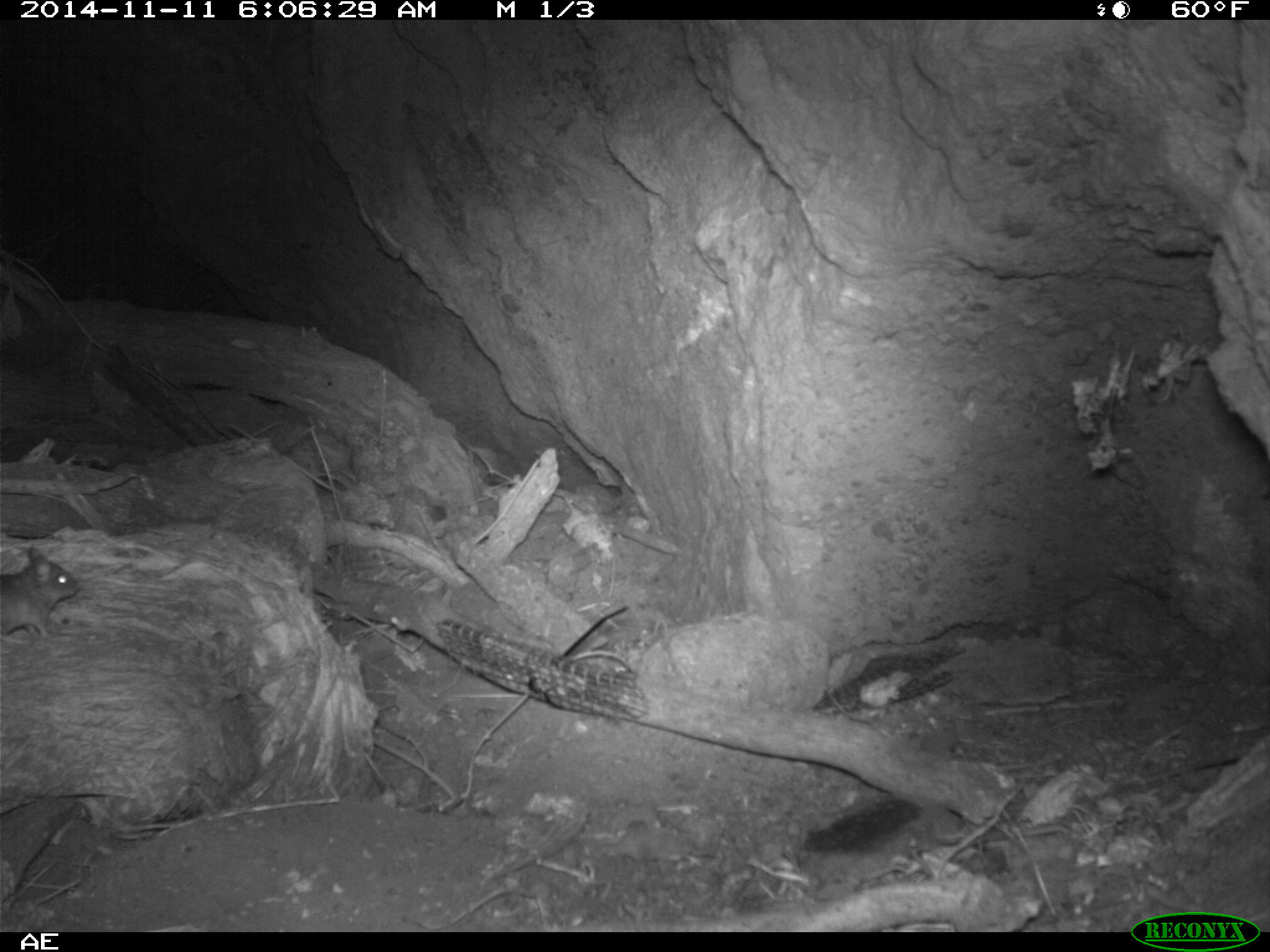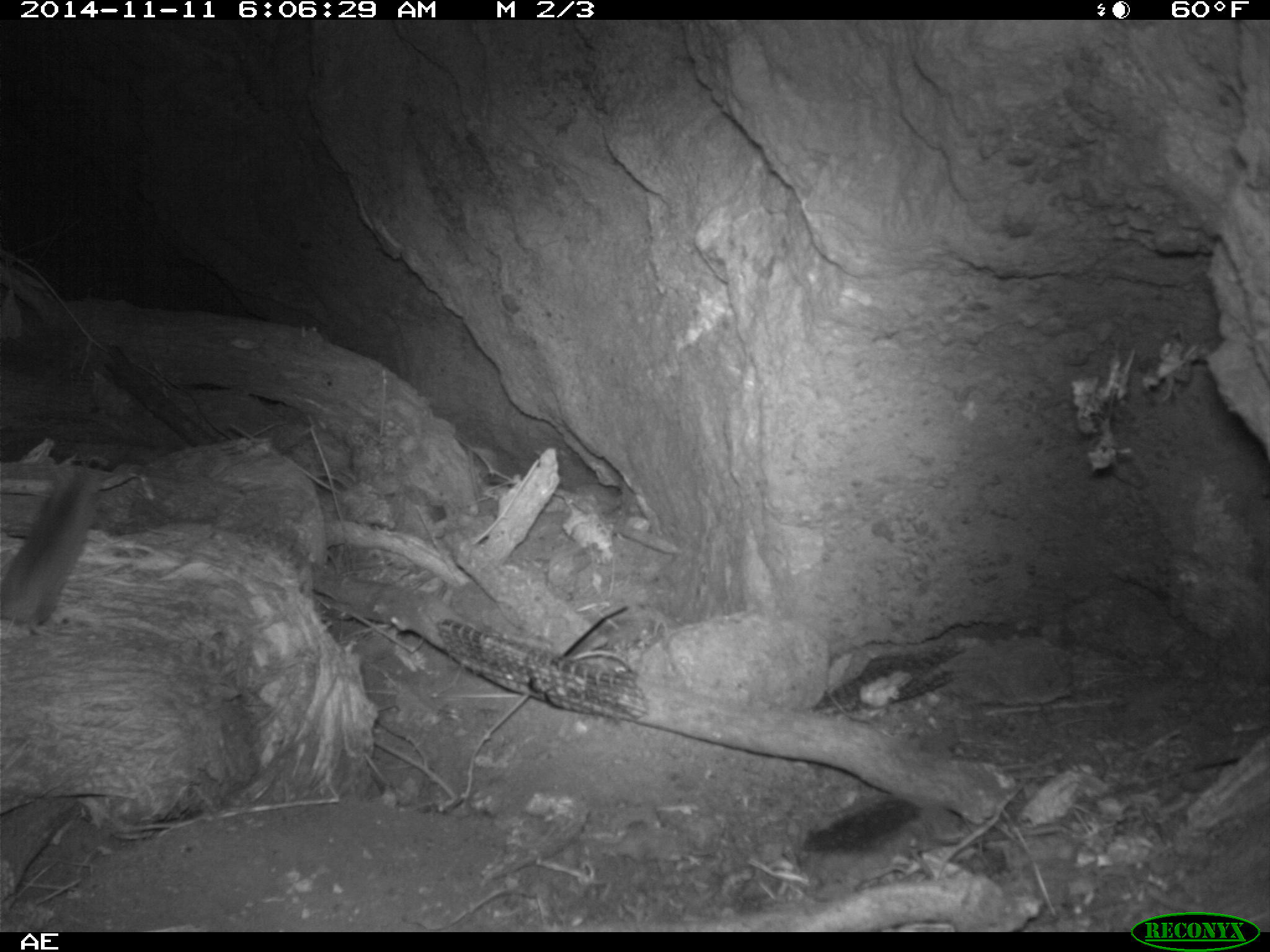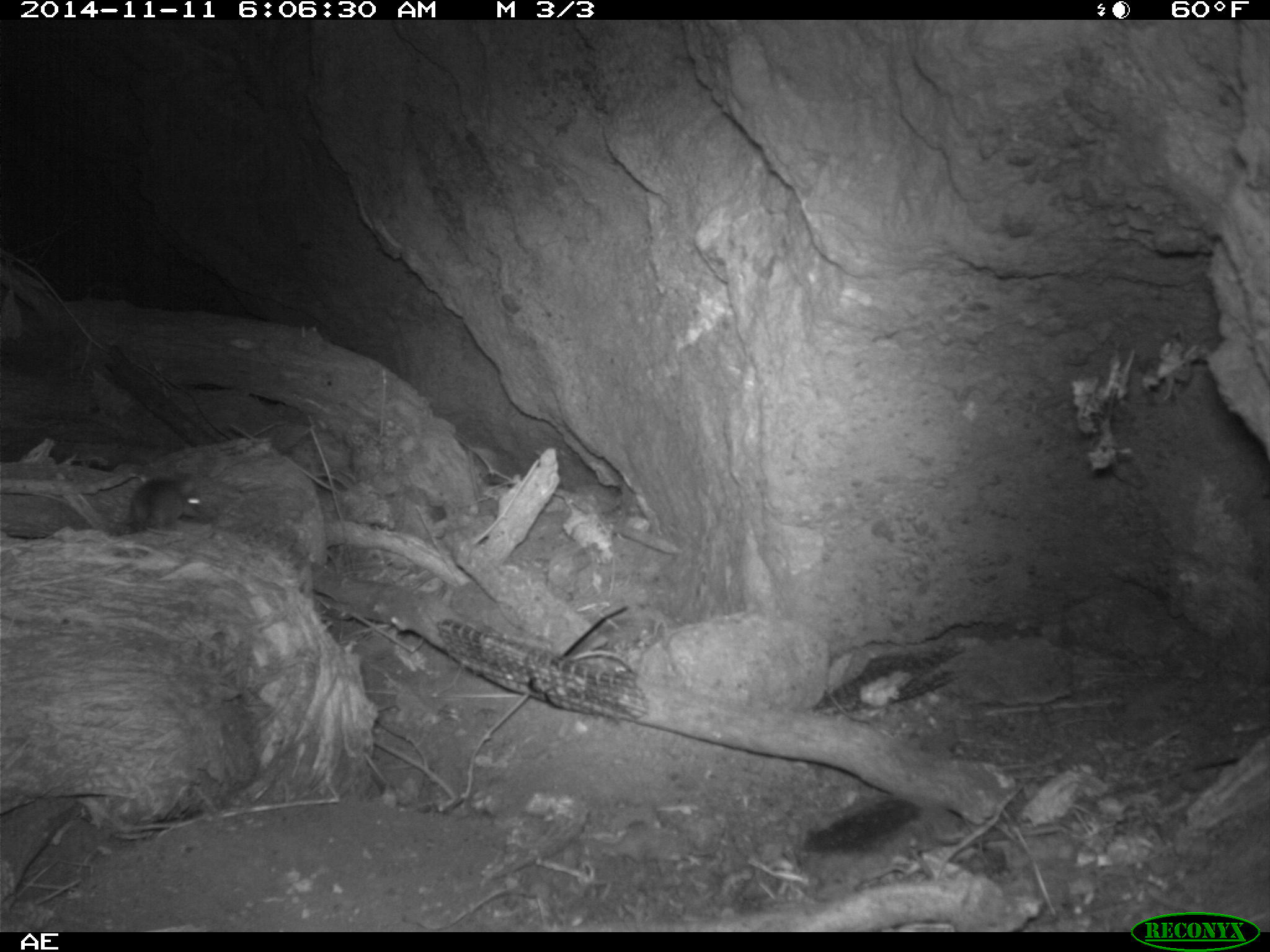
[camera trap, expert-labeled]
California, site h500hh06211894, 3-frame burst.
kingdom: Animalia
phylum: Chordata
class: Mammalia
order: Rodentia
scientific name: Rodentia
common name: rodent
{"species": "rodent (Rodentia)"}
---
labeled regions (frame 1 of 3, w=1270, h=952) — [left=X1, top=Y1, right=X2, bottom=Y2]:
rodent: [left=0, top=547, right=80, bottom=643]